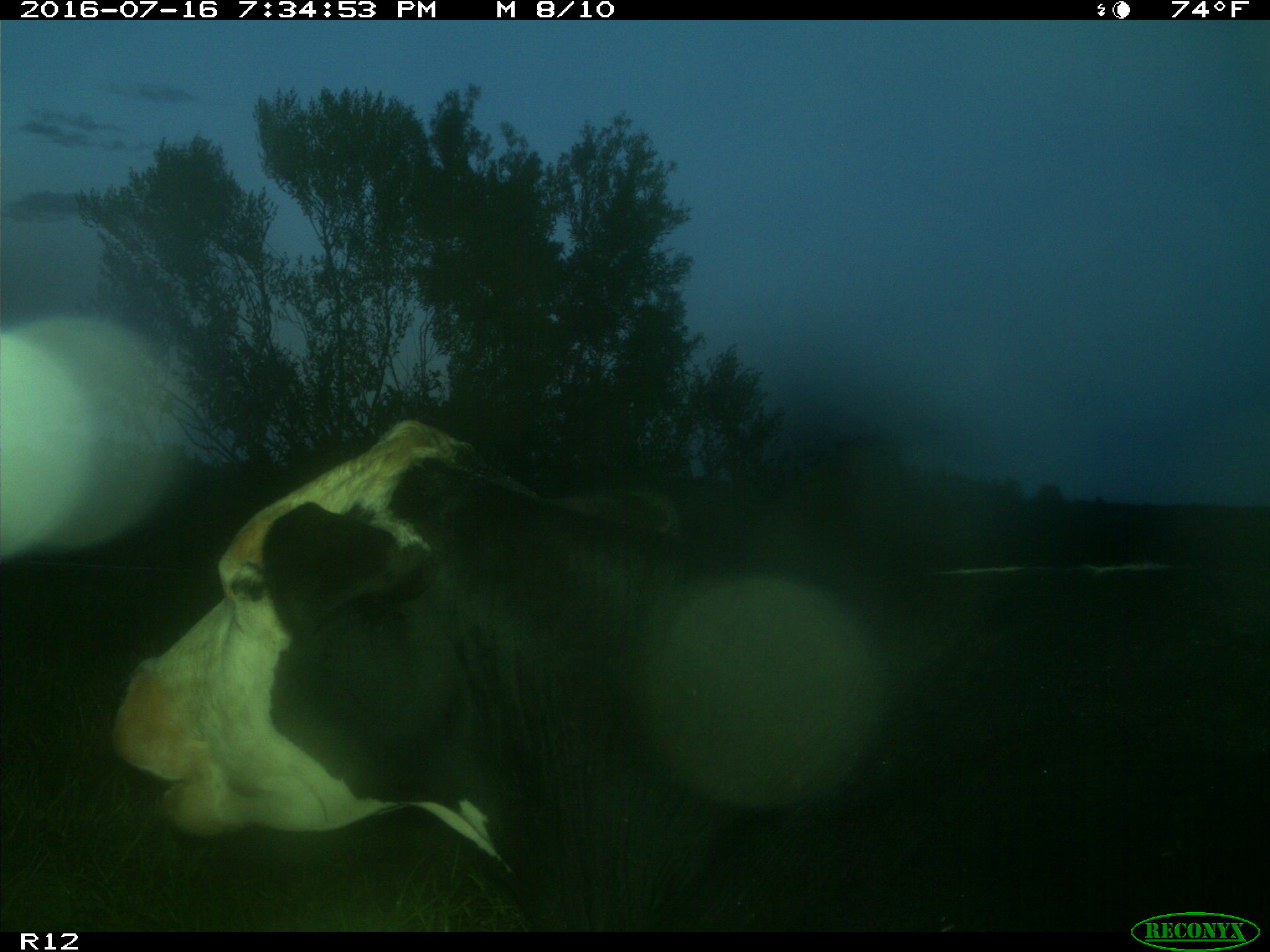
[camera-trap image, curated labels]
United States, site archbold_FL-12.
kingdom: Animalia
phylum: Chordata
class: Mammalia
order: Artiodactyla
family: Bovidae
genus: Bos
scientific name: Bos taurus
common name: domestic cow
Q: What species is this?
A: Bos taurus (domestic cow).